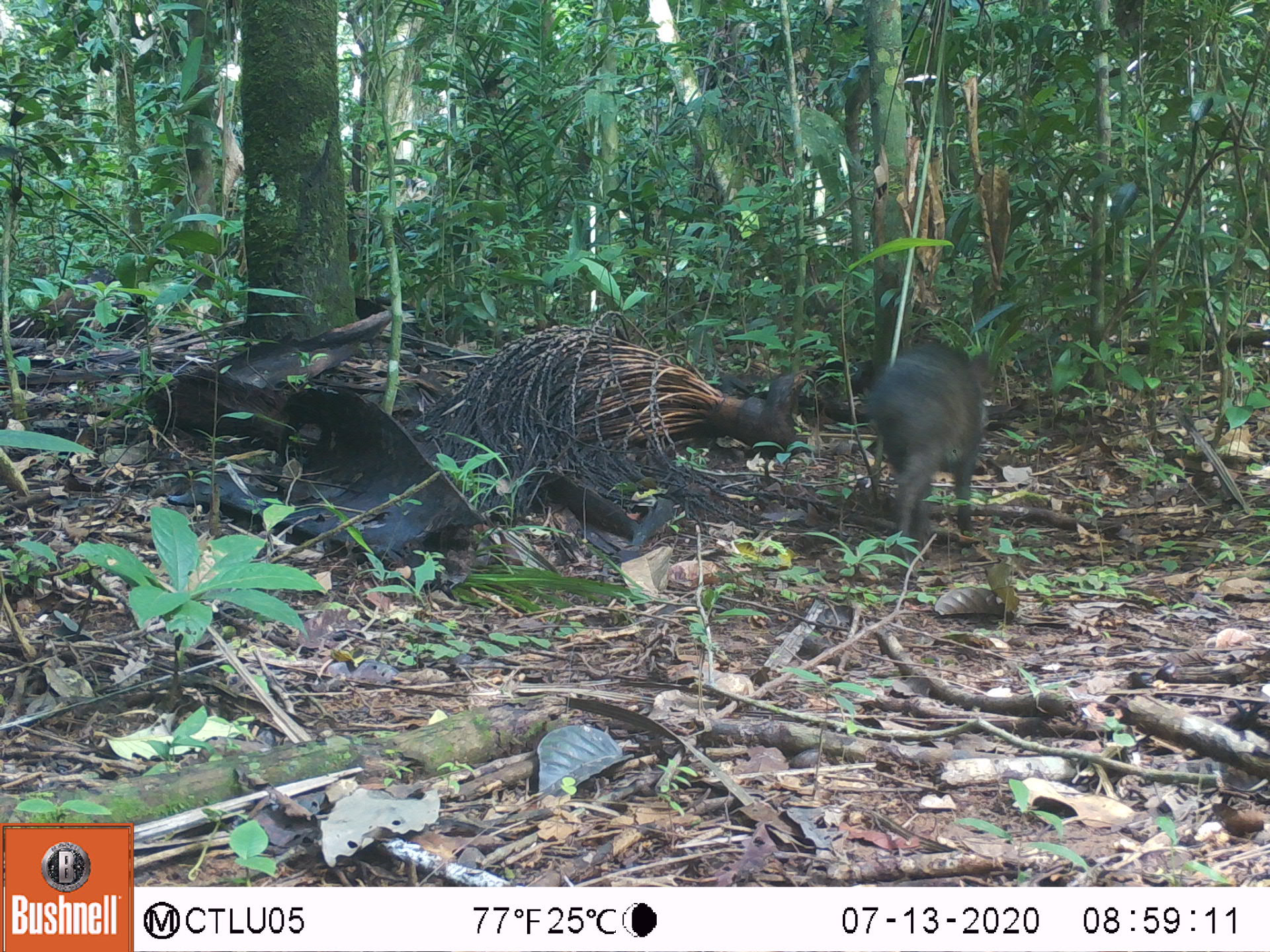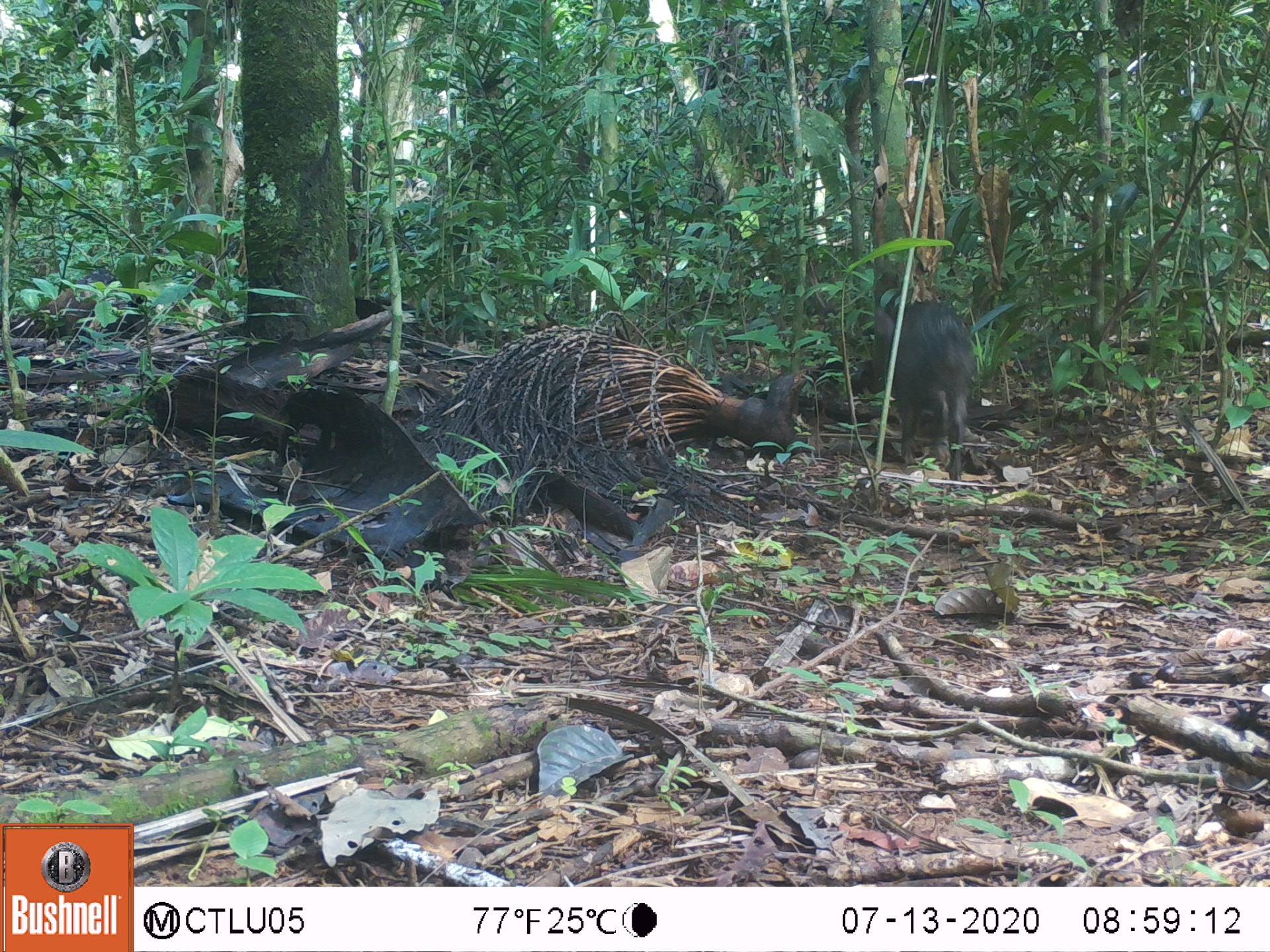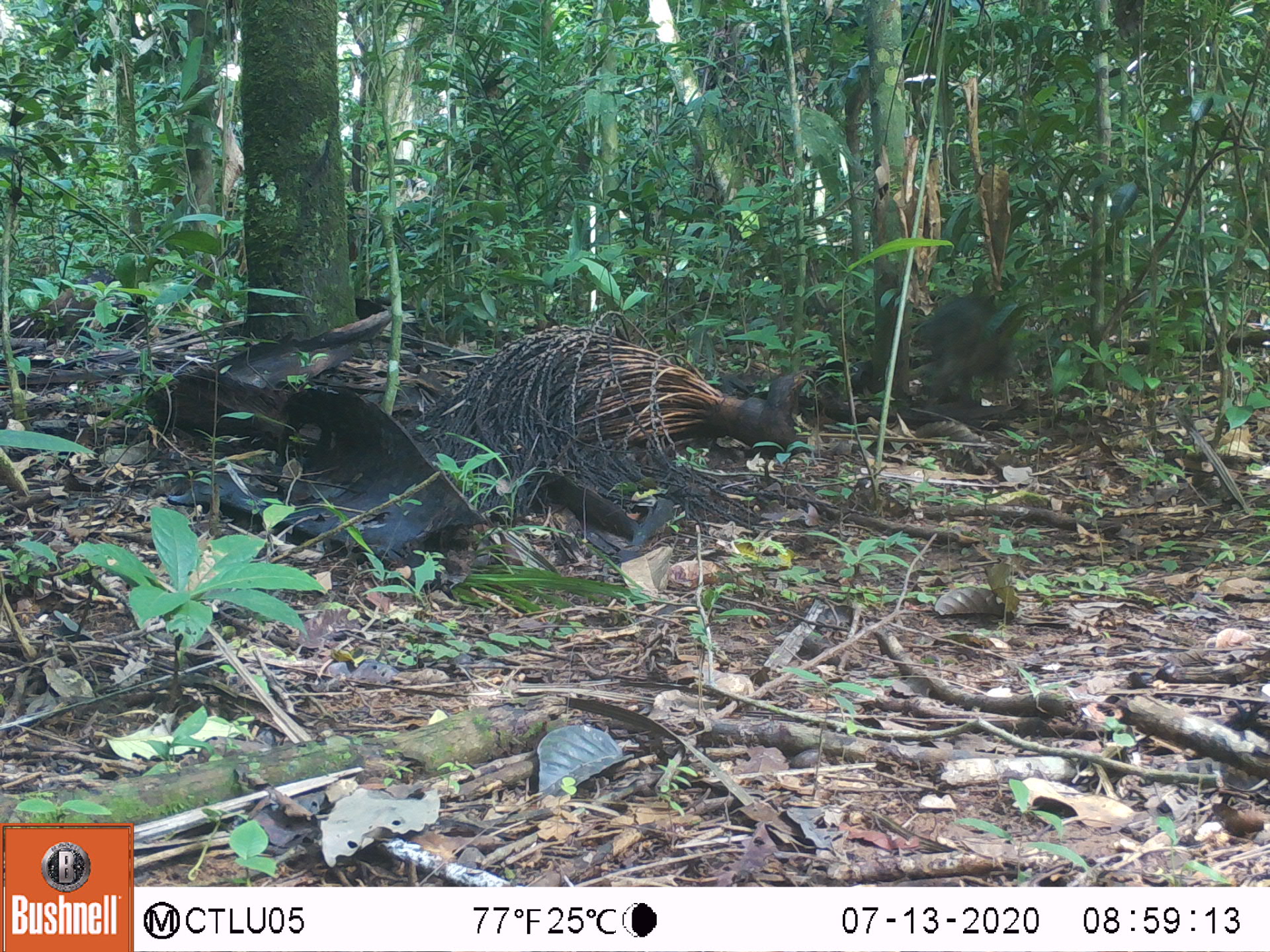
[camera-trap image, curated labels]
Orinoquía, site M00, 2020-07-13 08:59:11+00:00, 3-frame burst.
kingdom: Animalia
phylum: Chordata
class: Mammalia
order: Artiodactyla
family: Tayassuidae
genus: Pecari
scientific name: Pecari tajacu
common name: collared peccary